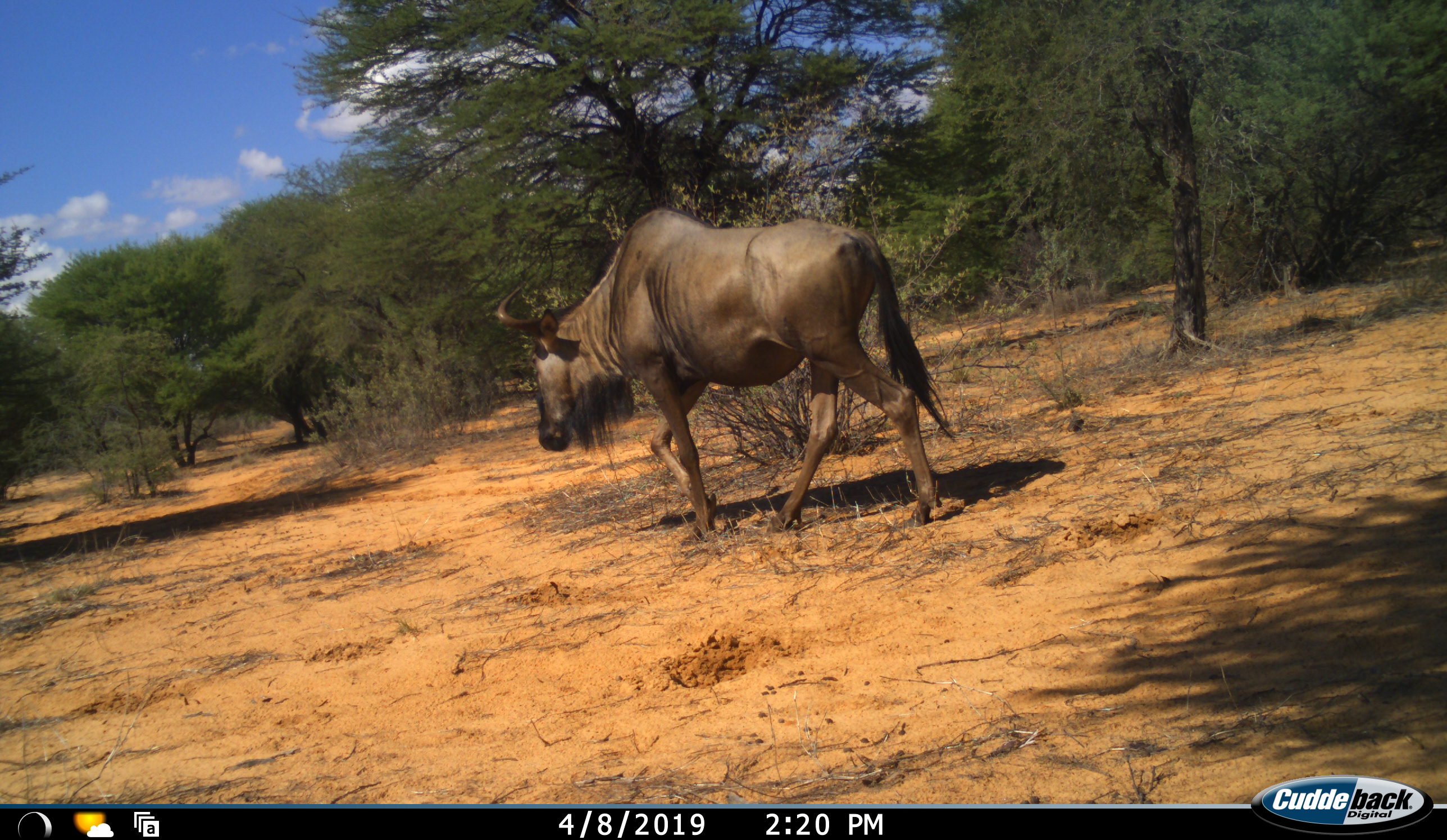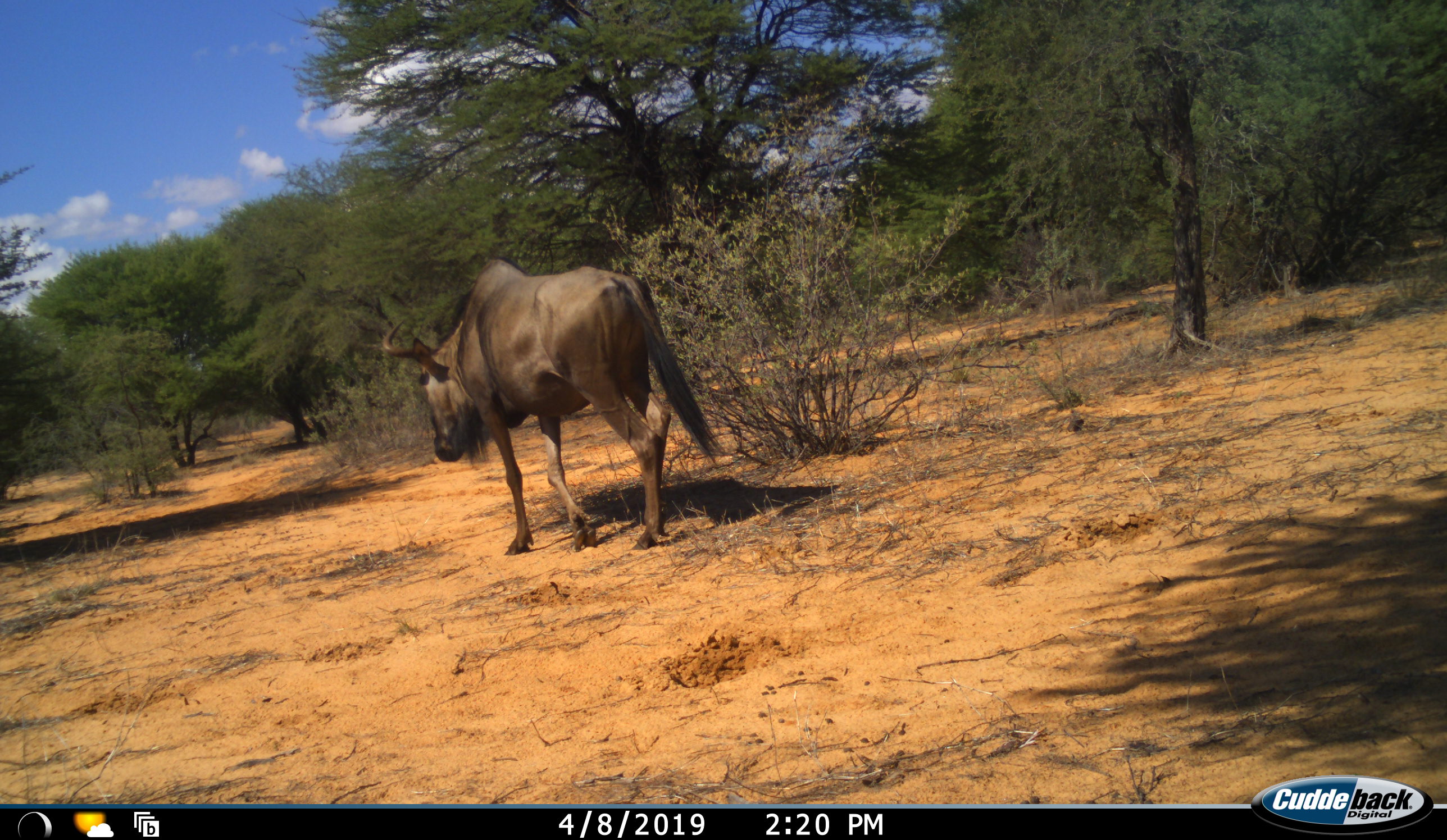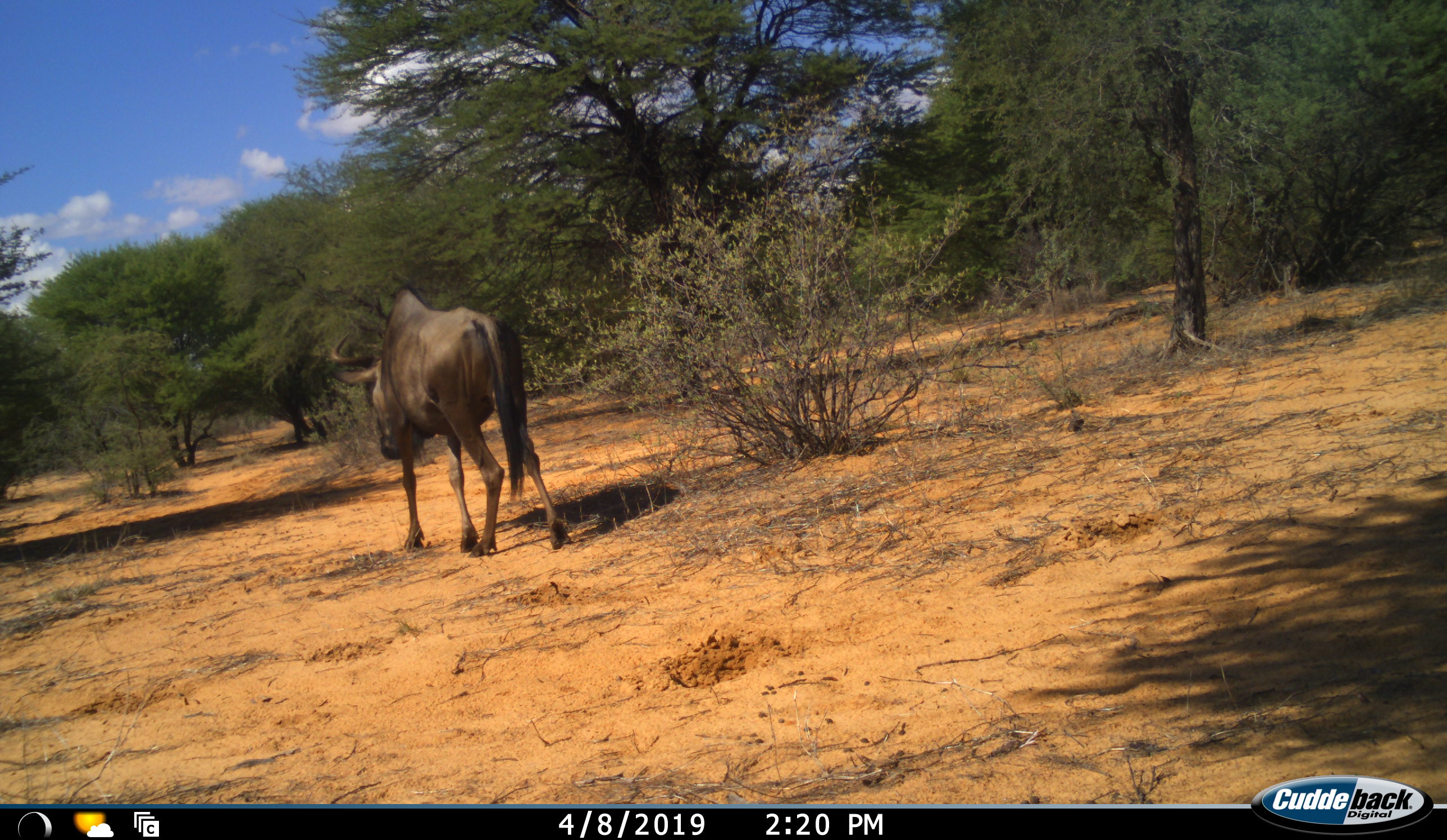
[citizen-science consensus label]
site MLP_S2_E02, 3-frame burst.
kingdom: Animalia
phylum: Chordata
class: Mammalia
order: Artiodactyla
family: Bovidae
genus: Connochaetes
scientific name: Connochaetes taurinus taurinus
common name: blue wildebeest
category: wildebeestblue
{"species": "wildebeestblue (blue wildebeest) (Connochaetes taurinus taurinus)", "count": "1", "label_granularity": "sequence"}